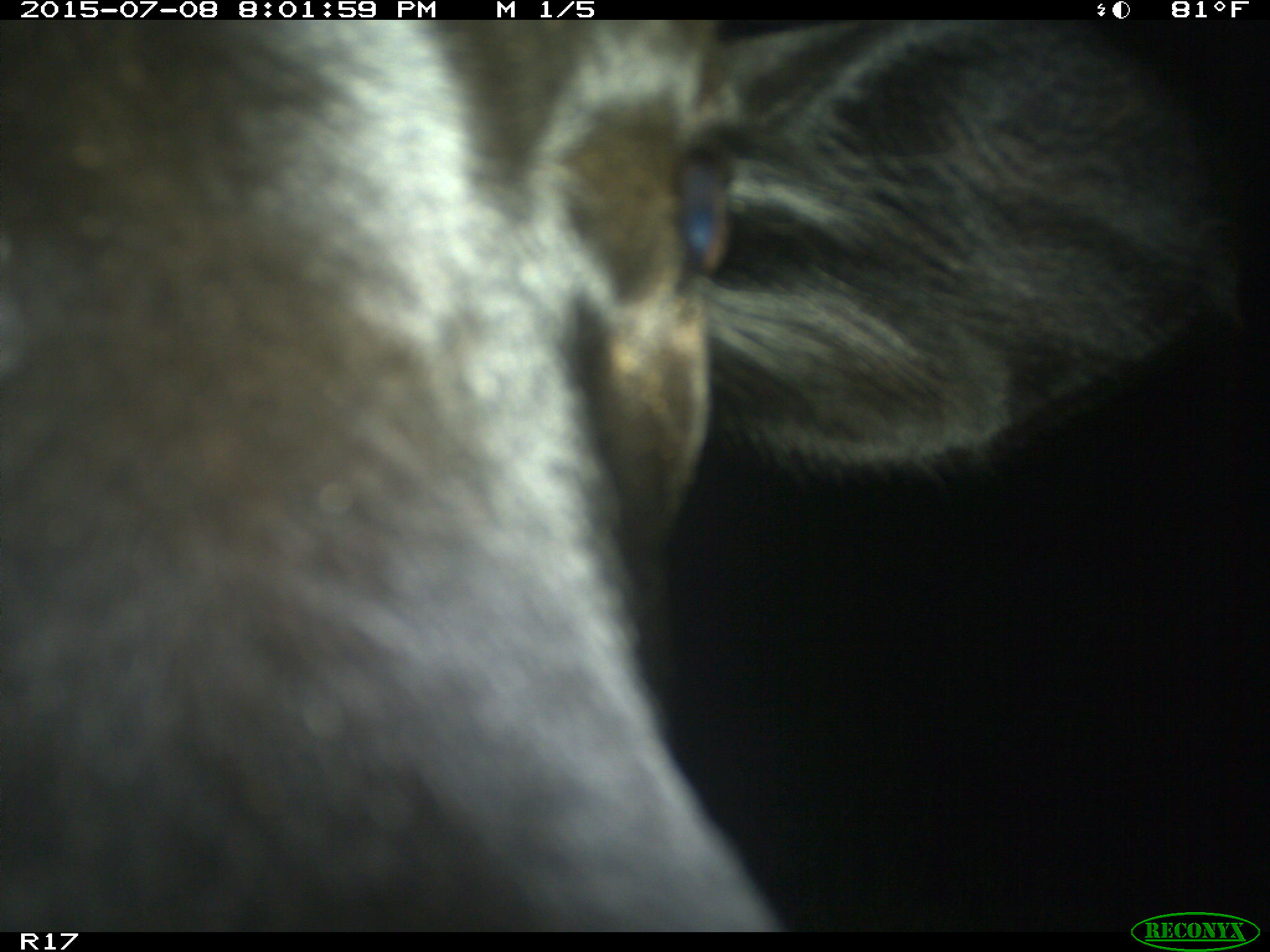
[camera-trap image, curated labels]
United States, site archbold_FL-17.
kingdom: Animalia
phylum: Chordata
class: Mammalia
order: Artiodactyla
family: Bovidae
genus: Bos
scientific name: Bos taurus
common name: domestic cow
Bos taurus (domestic cow).